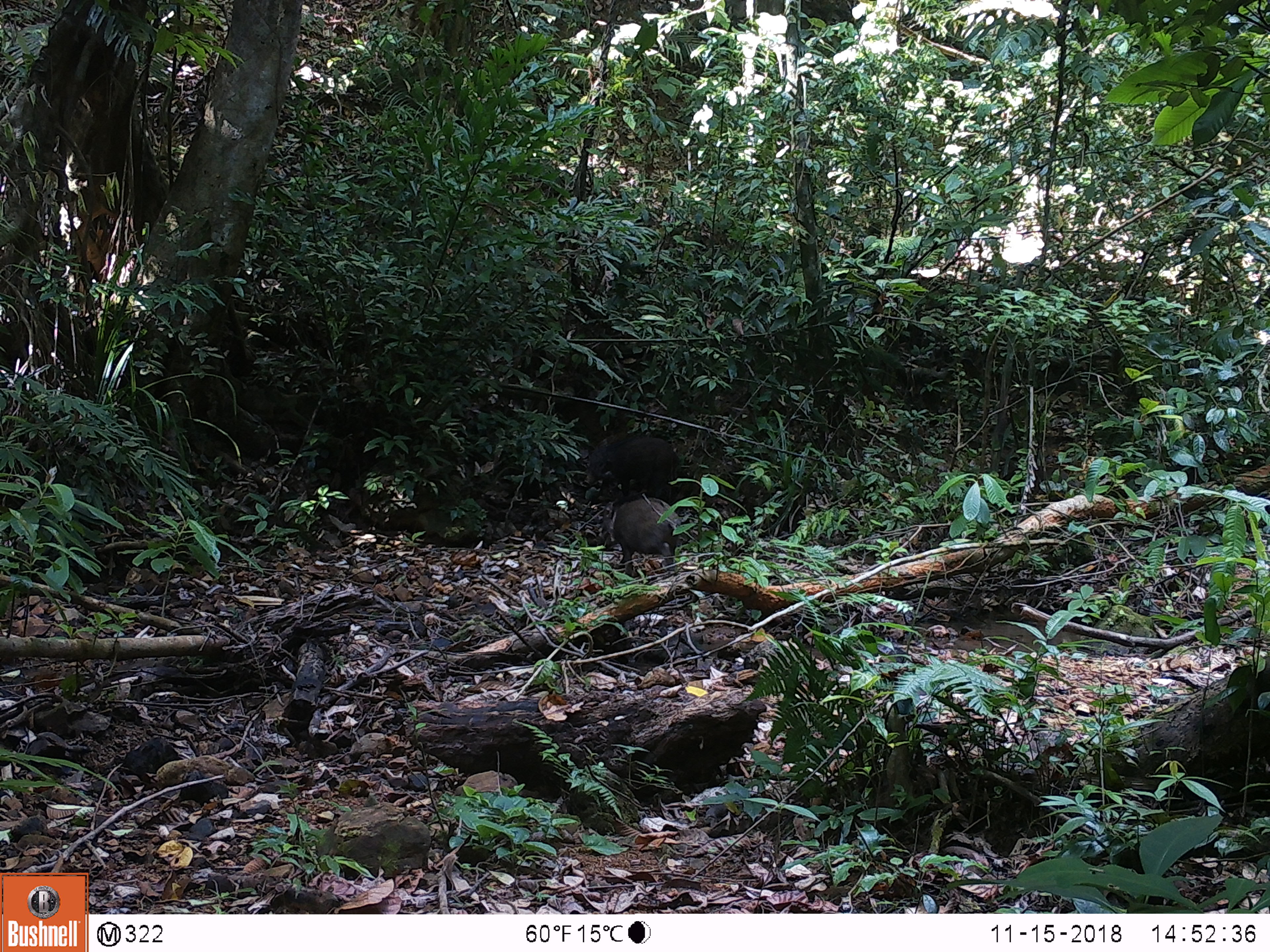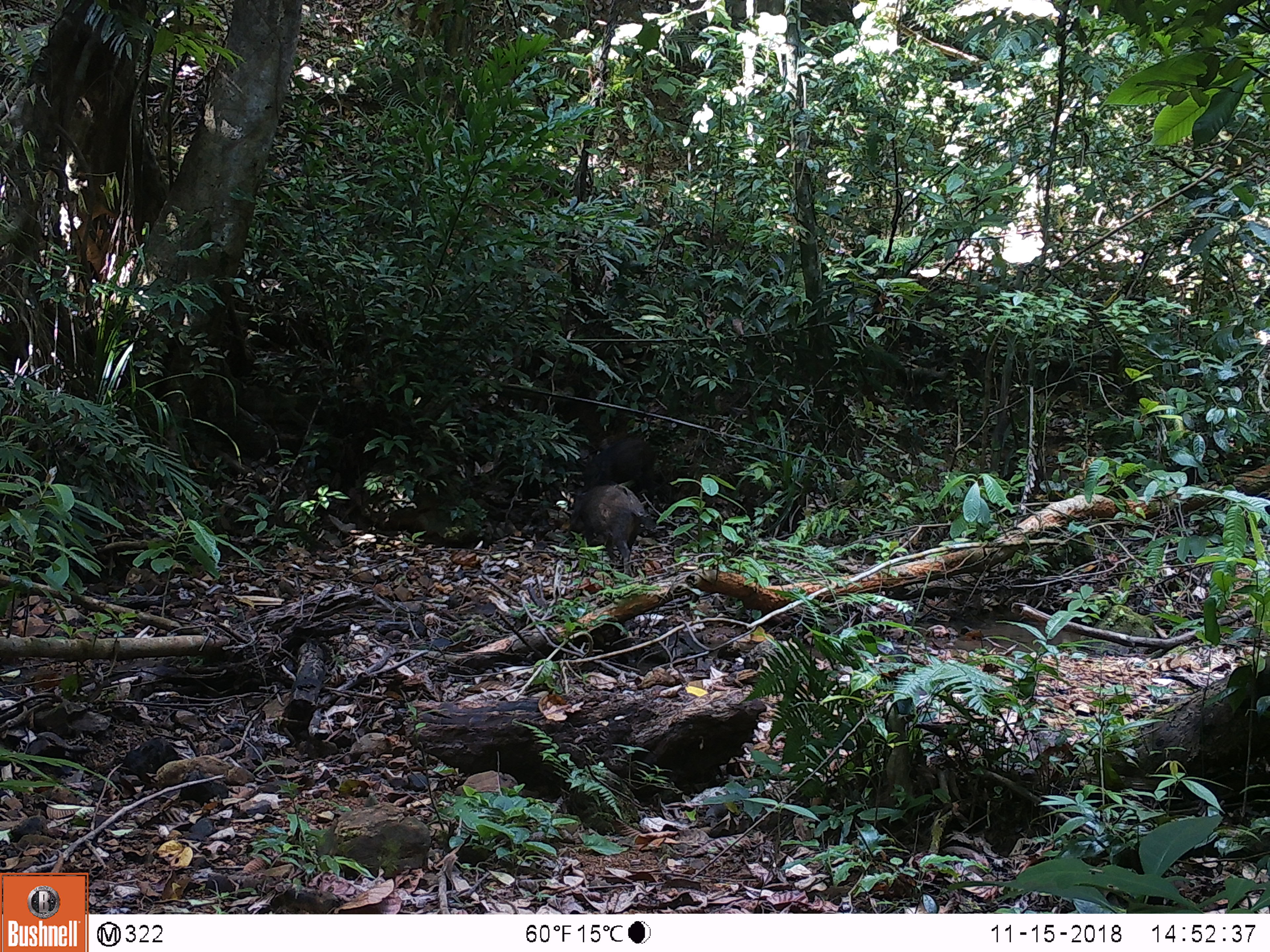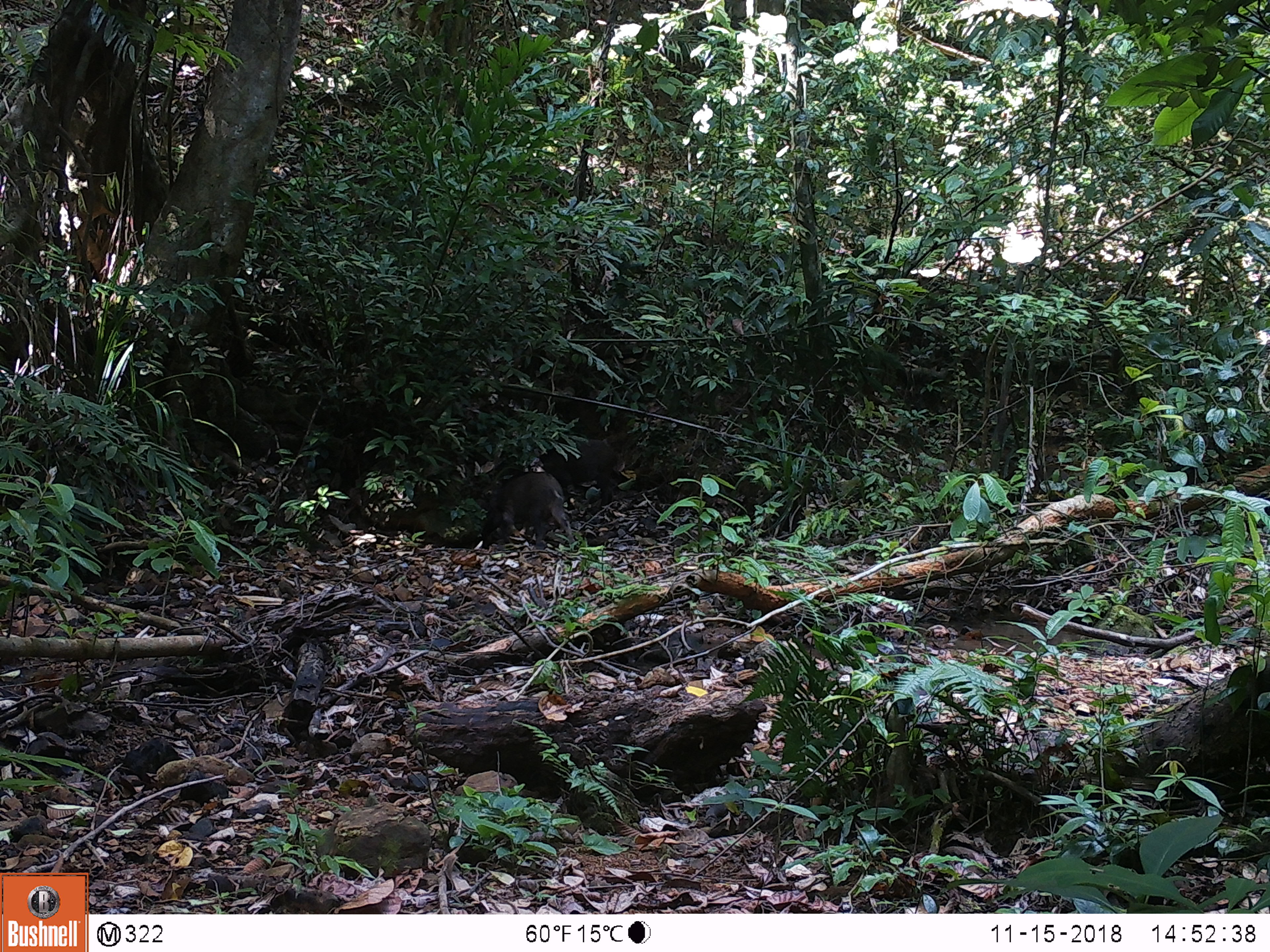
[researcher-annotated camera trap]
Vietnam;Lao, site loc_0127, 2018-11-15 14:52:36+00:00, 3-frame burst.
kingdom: Animalia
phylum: Chordata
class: Mammalia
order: Artiodactyla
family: Suidae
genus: Sus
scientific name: Sus scrofa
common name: eurasian wild pig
Eurasian wild pig (Sus scrofa). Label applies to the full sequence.